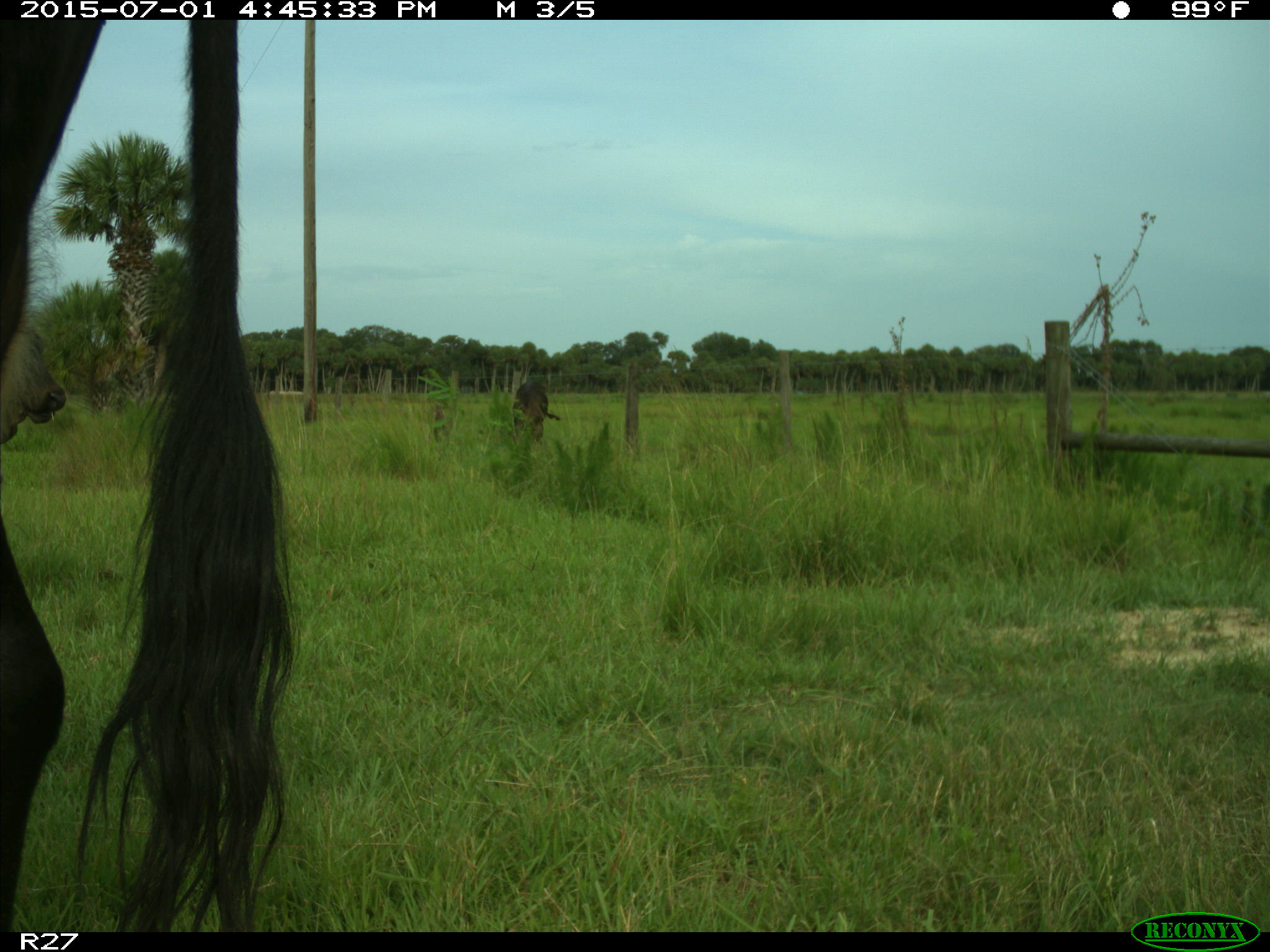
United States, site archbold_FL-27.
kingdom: Animalia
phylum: Chordata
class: Mammalia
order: Artiodactyla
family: Bovidae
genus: Bos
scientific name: Bos taurus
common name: domestic cow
Bos taurus (domestic cow).